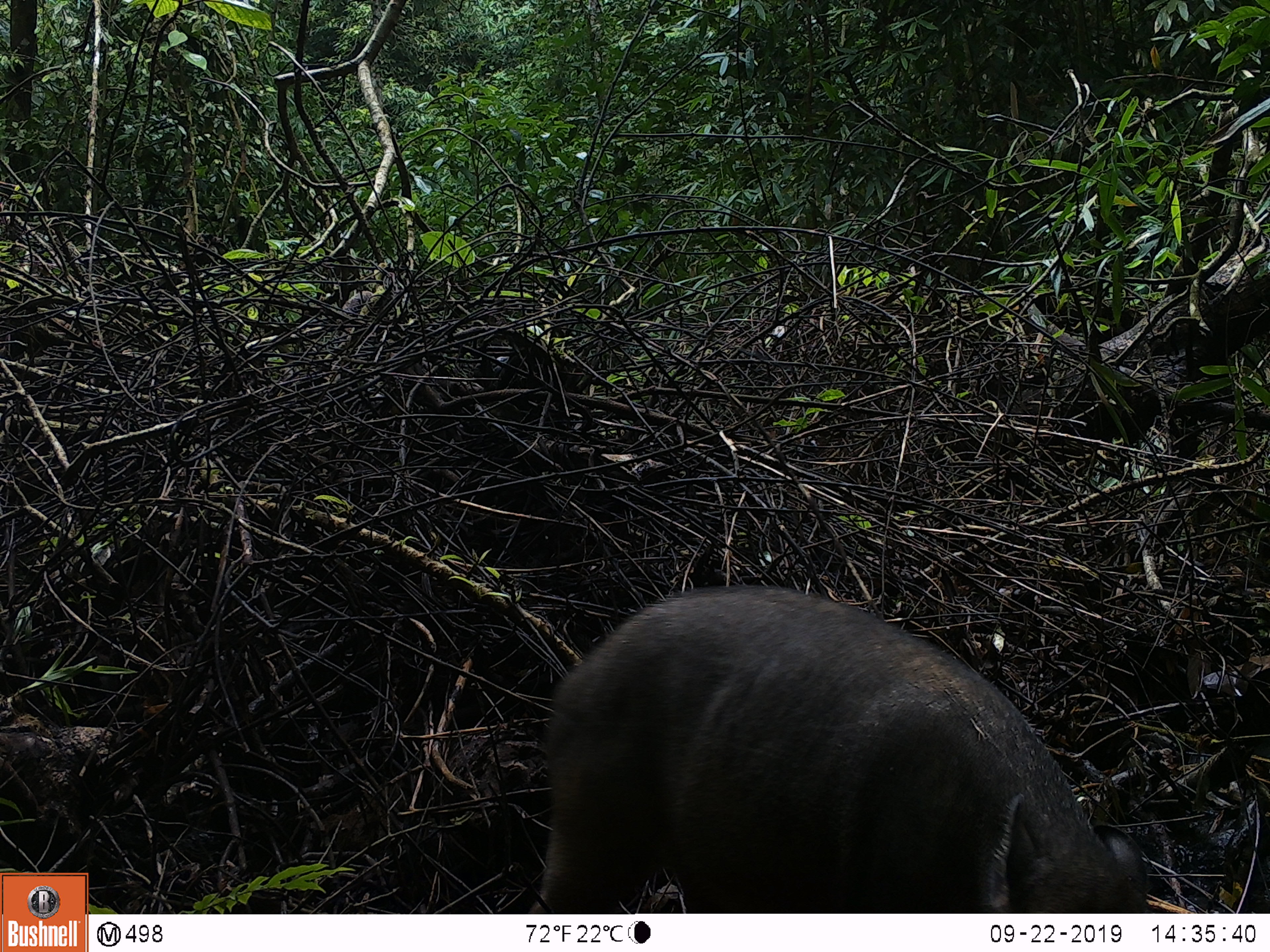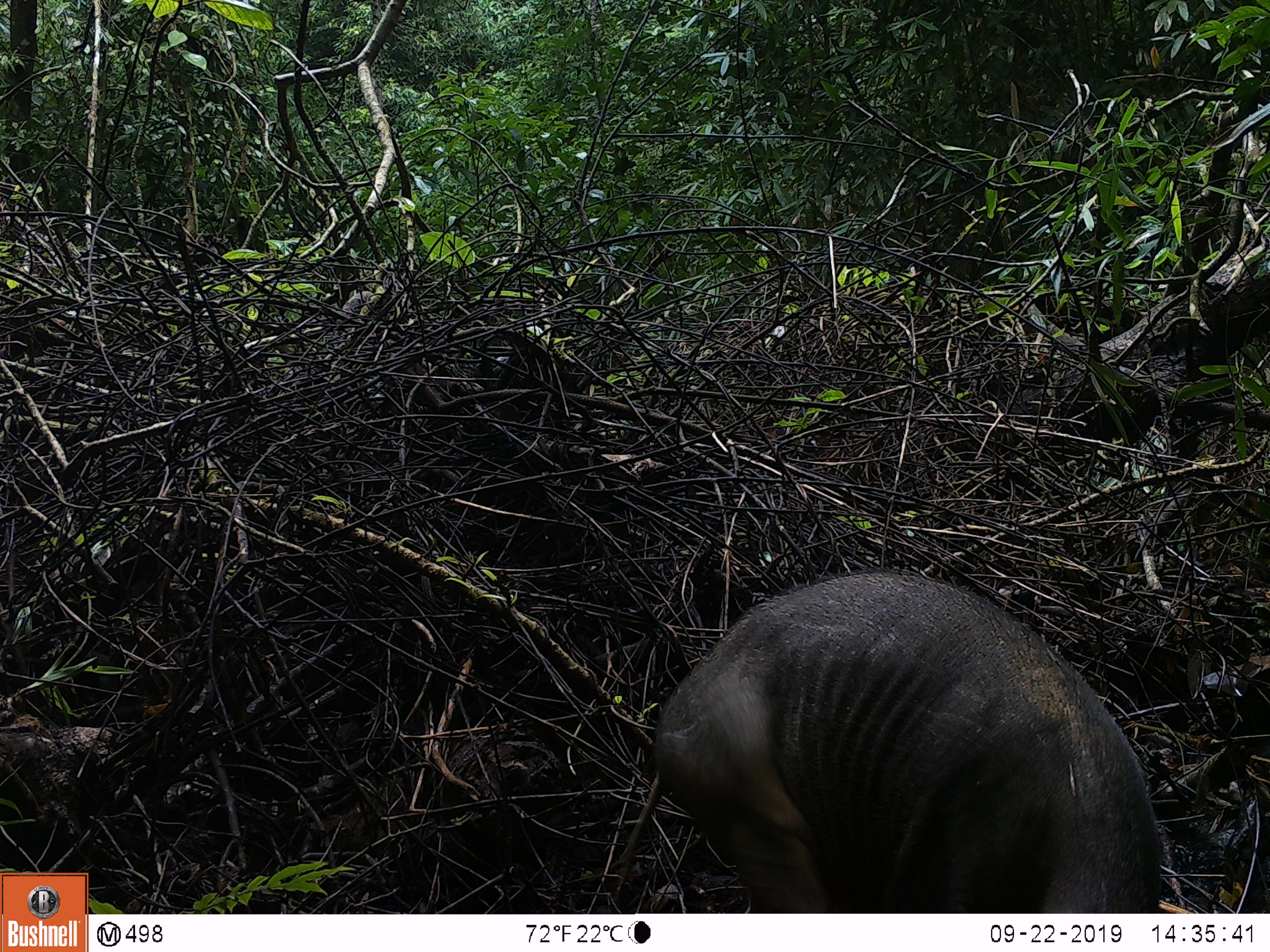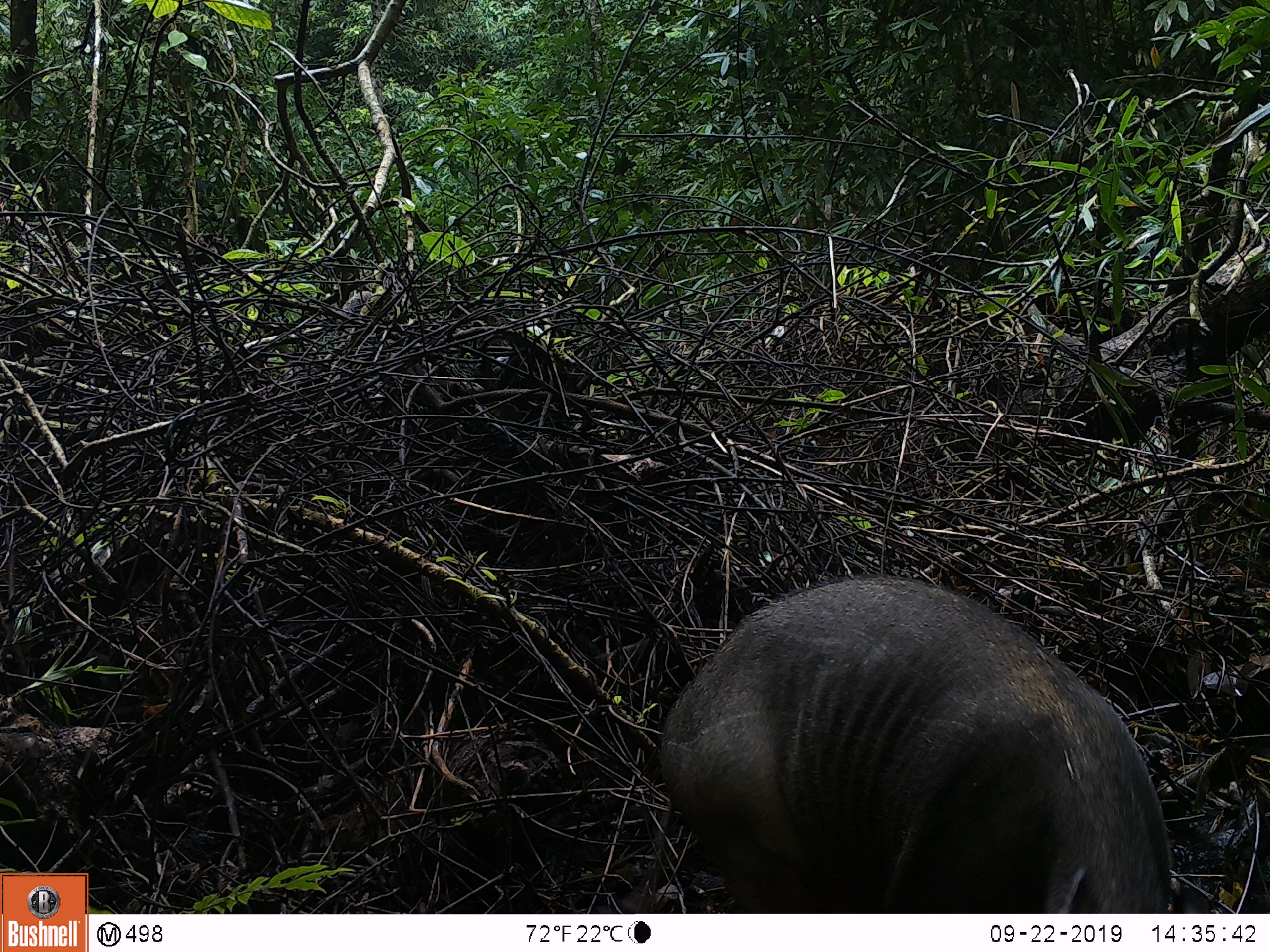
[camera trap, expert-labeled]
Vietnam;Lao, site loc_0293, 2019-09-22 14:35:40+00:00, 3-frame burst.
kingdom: Animalia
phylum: Chordata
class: Mammalia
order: Artiodactyla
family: Suidae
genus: Sus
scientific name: Sus scrofa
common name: eurasian wild pig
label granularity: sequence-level